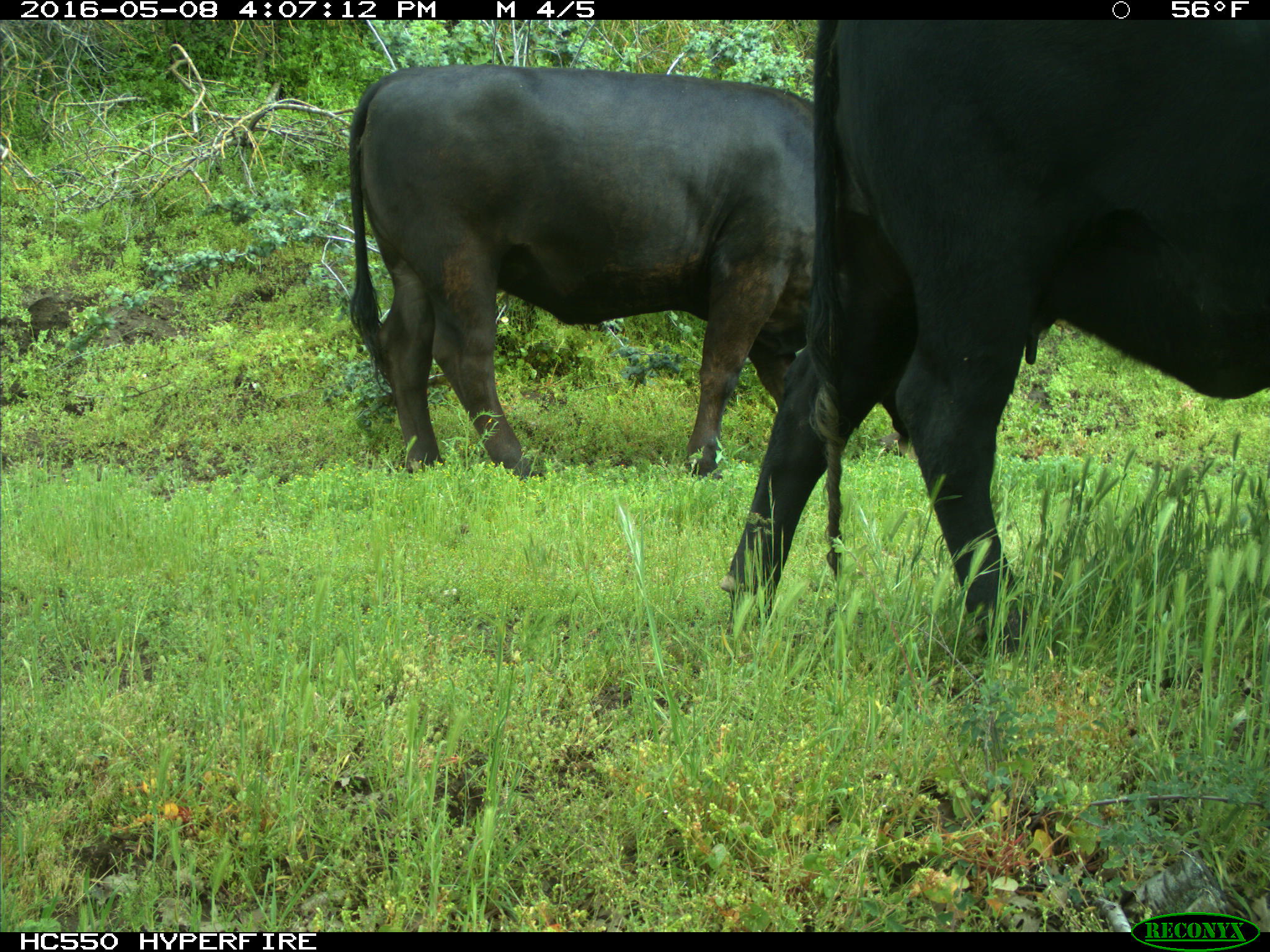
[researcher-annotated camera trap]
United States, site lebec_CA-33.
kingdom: Animalia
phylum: Chordata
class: Mammalia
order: Artiodactyla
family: Bovidae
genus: Bos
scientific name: Bos taurus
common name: domestic cow